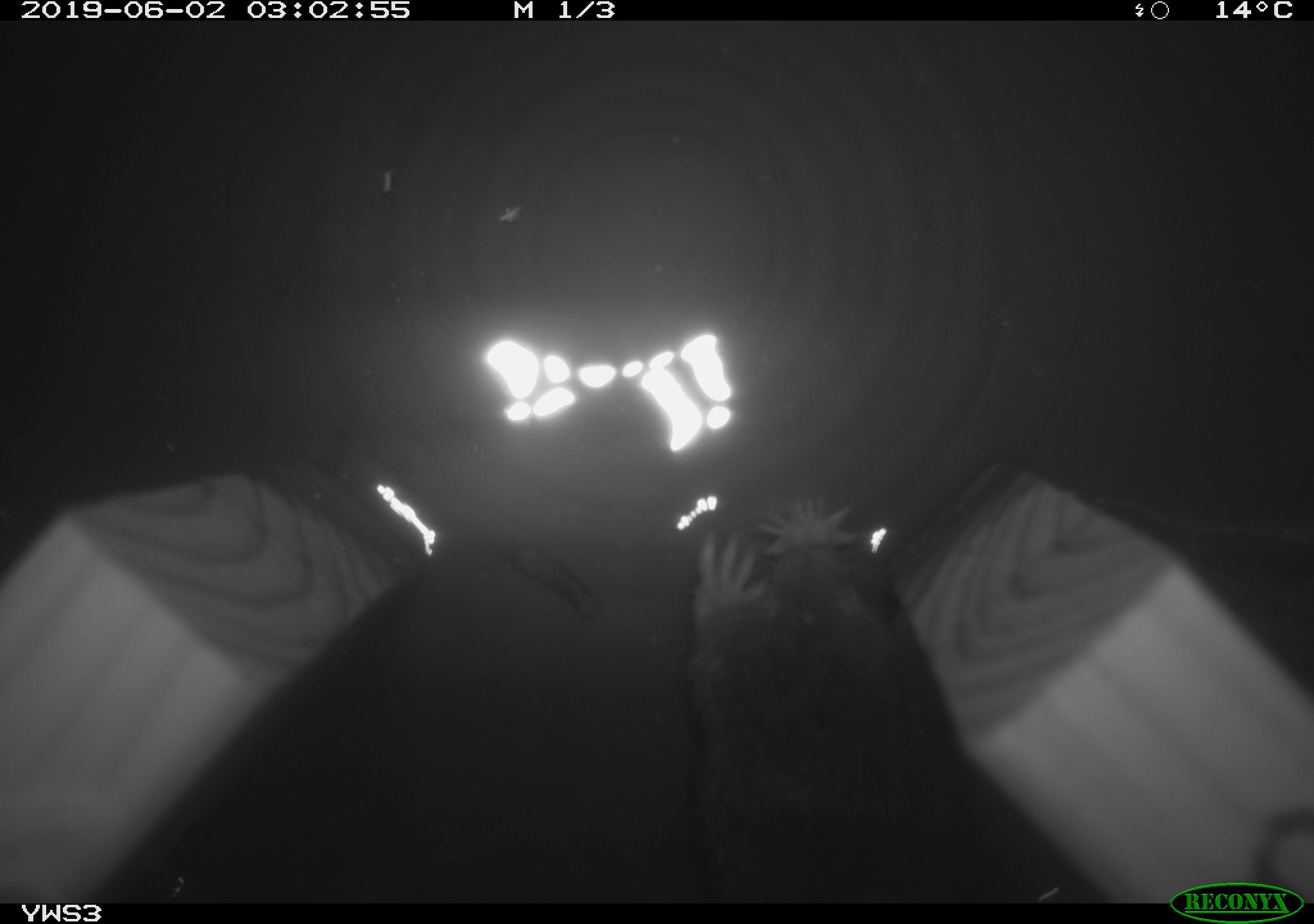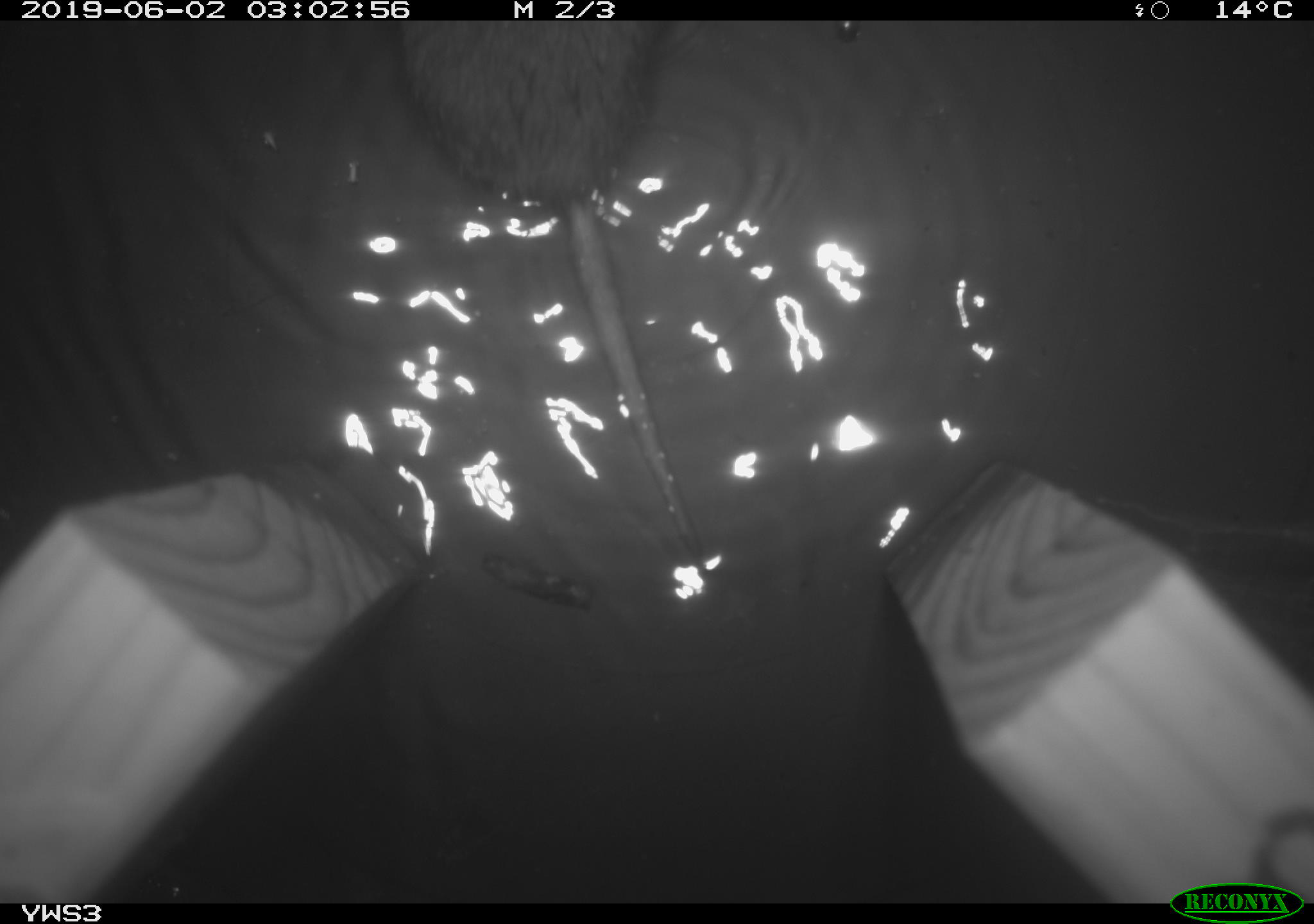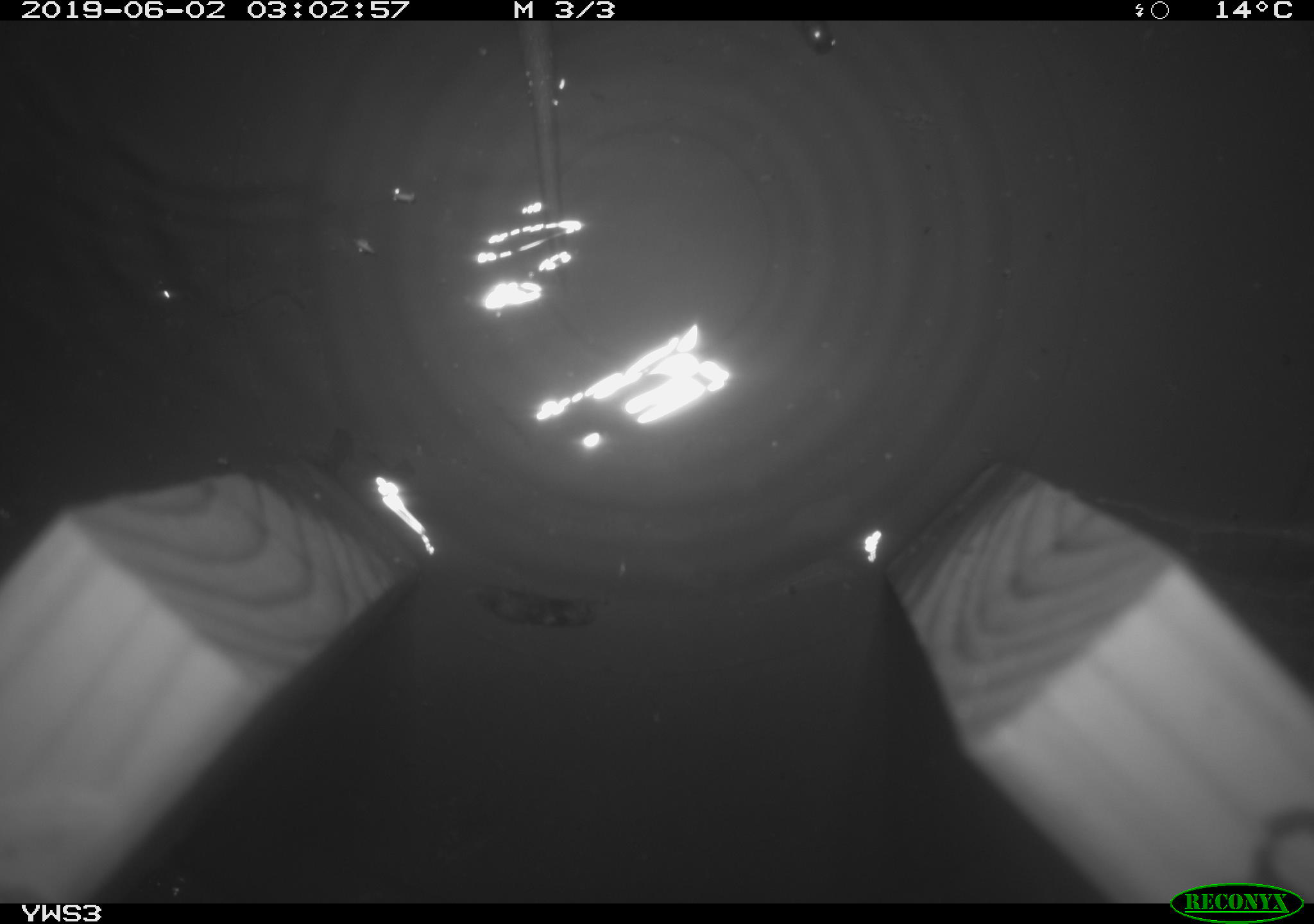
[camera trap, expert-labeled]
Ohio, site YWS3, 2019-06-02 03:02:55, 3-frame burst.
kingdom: Animalia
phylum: Chordata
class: Mammalia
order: Eulipotyphla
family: Talpidae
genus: Condylura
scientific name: Condylura cristata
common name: star-nosed mole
Star-nosed mole (Condylura cristata).